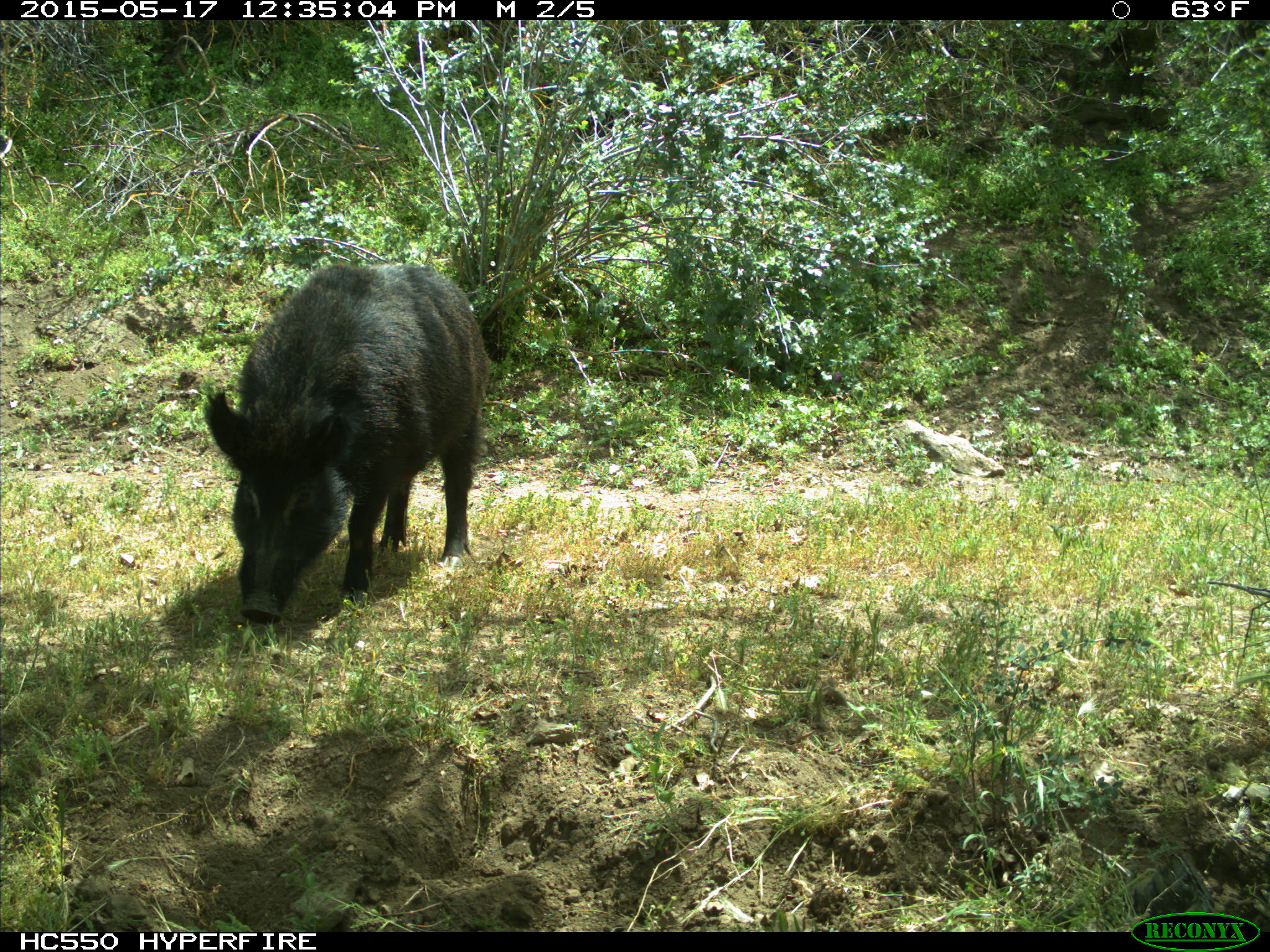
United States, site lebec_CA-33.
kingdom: Animalia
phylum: Chordata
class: Mammalia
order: Artiodactyla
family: Suidae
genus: Sus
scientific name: Sus scrofa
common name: wild boar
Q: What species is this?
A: Sus scrofa (wild boar).